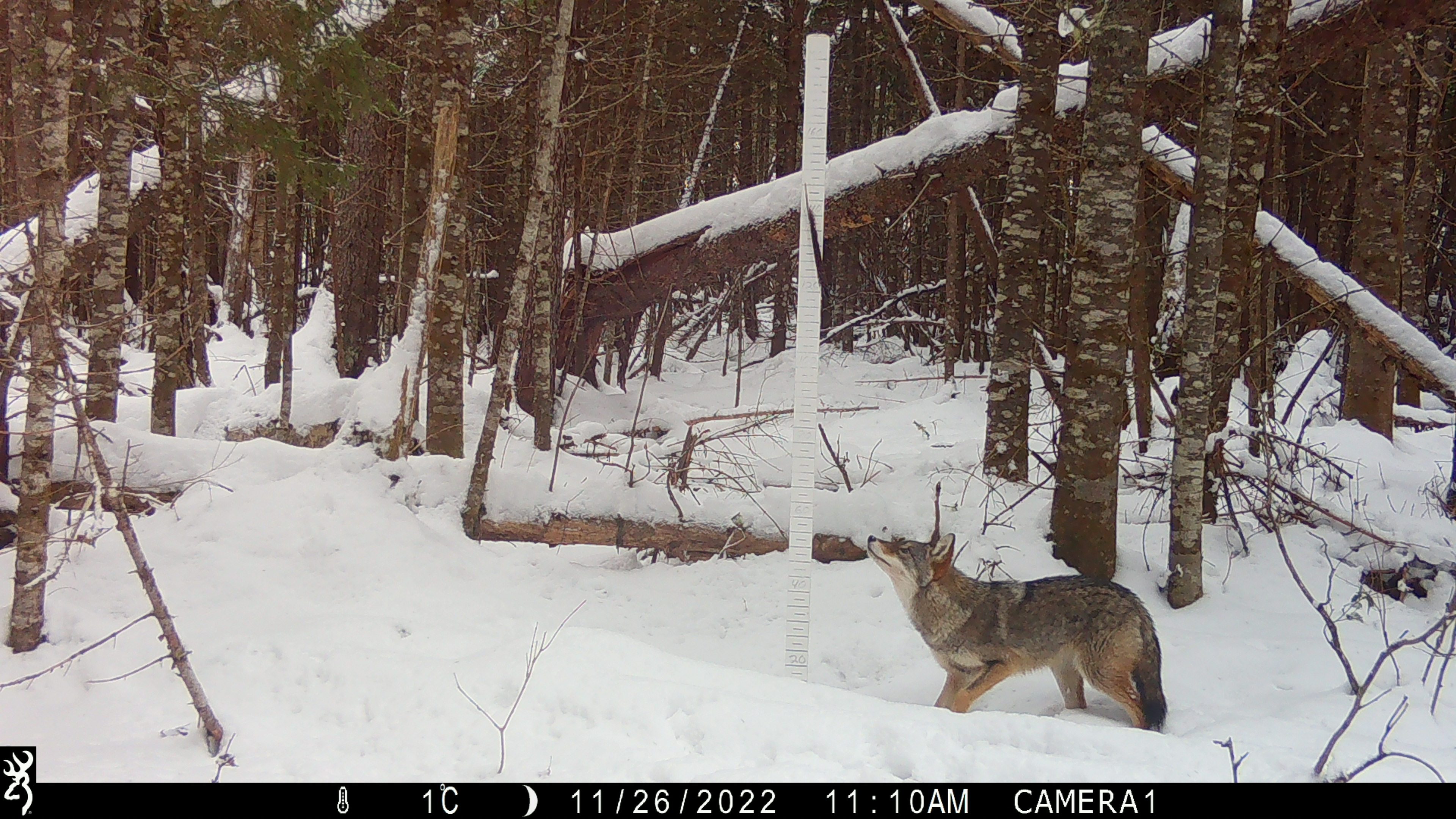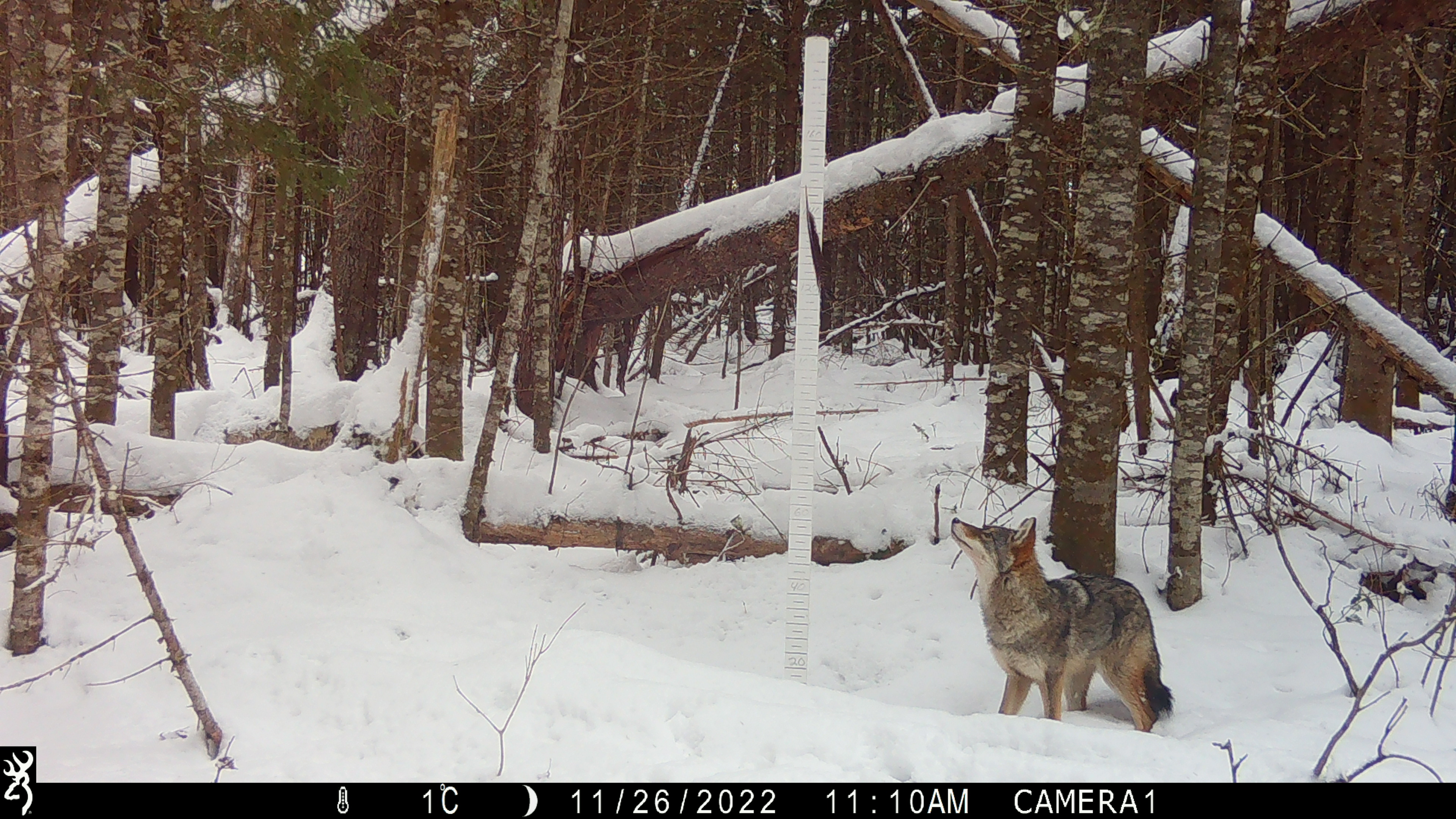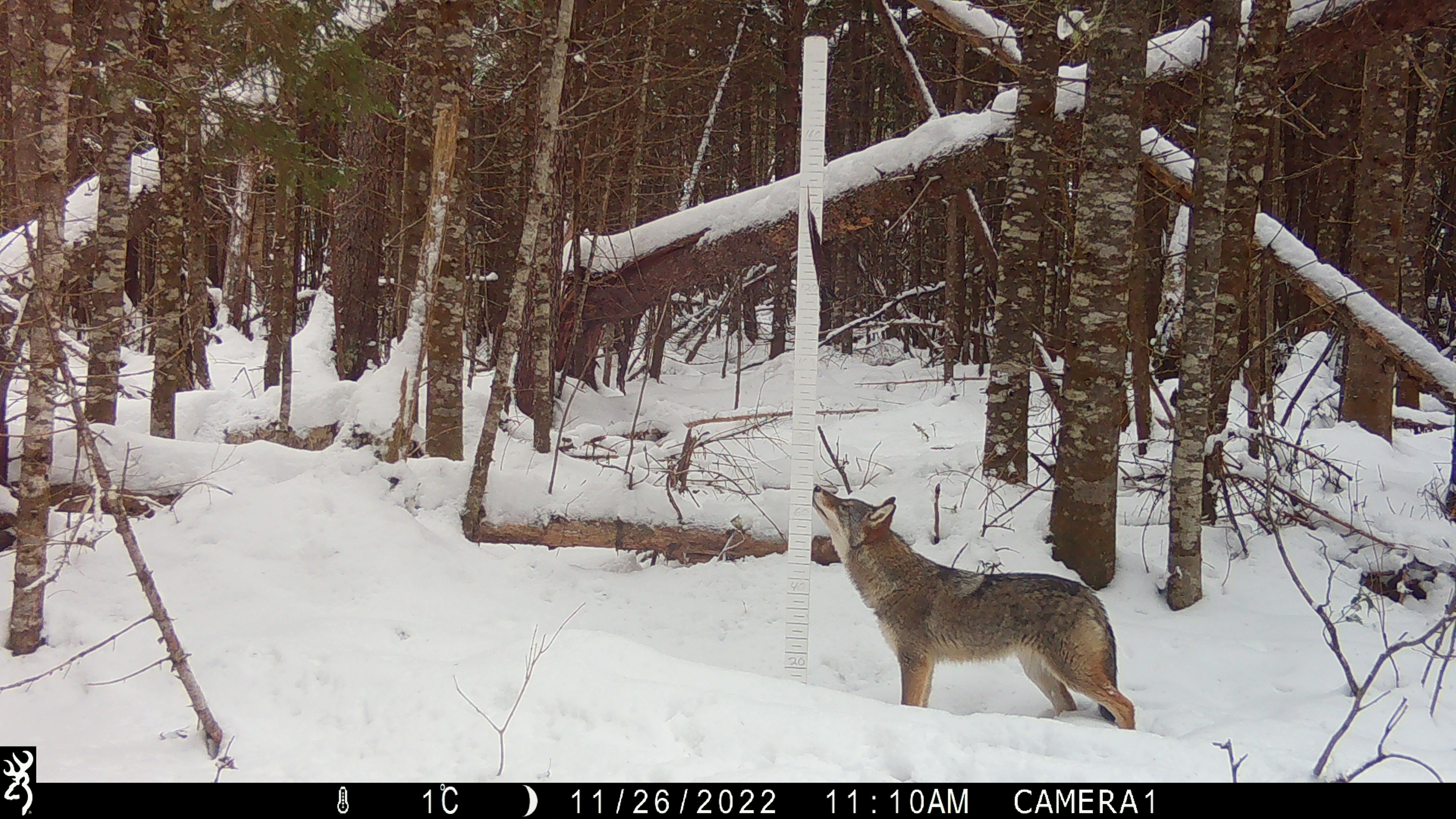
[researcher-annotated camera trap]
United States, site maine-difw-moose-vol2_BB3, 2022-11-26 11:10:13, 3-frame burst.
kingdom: Animalia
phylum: Chordata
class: Mammalia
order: Carnivora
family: Canidae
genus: Canis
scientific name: Canis latrans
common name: coyote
Coyote (Canis latrans).